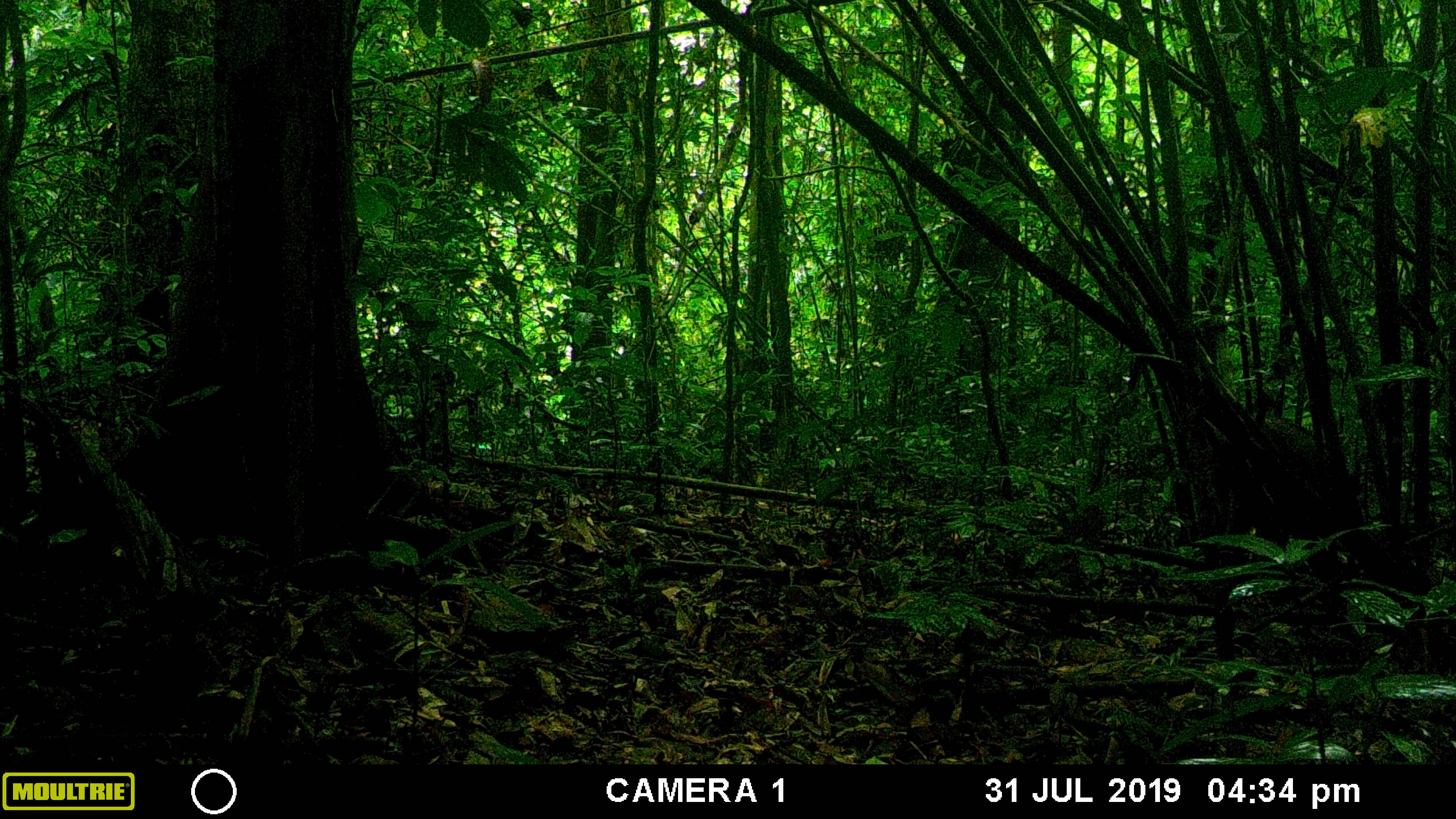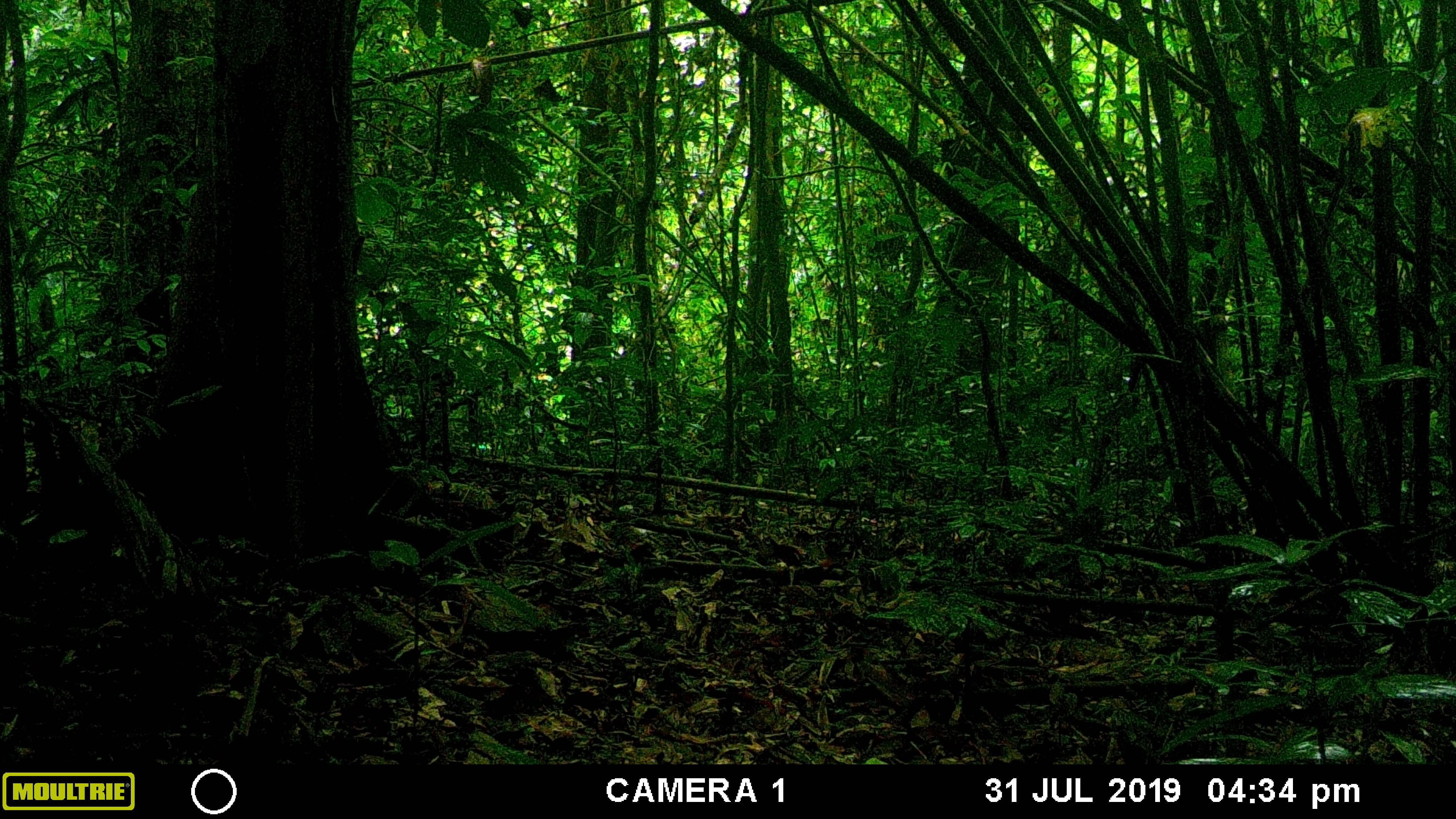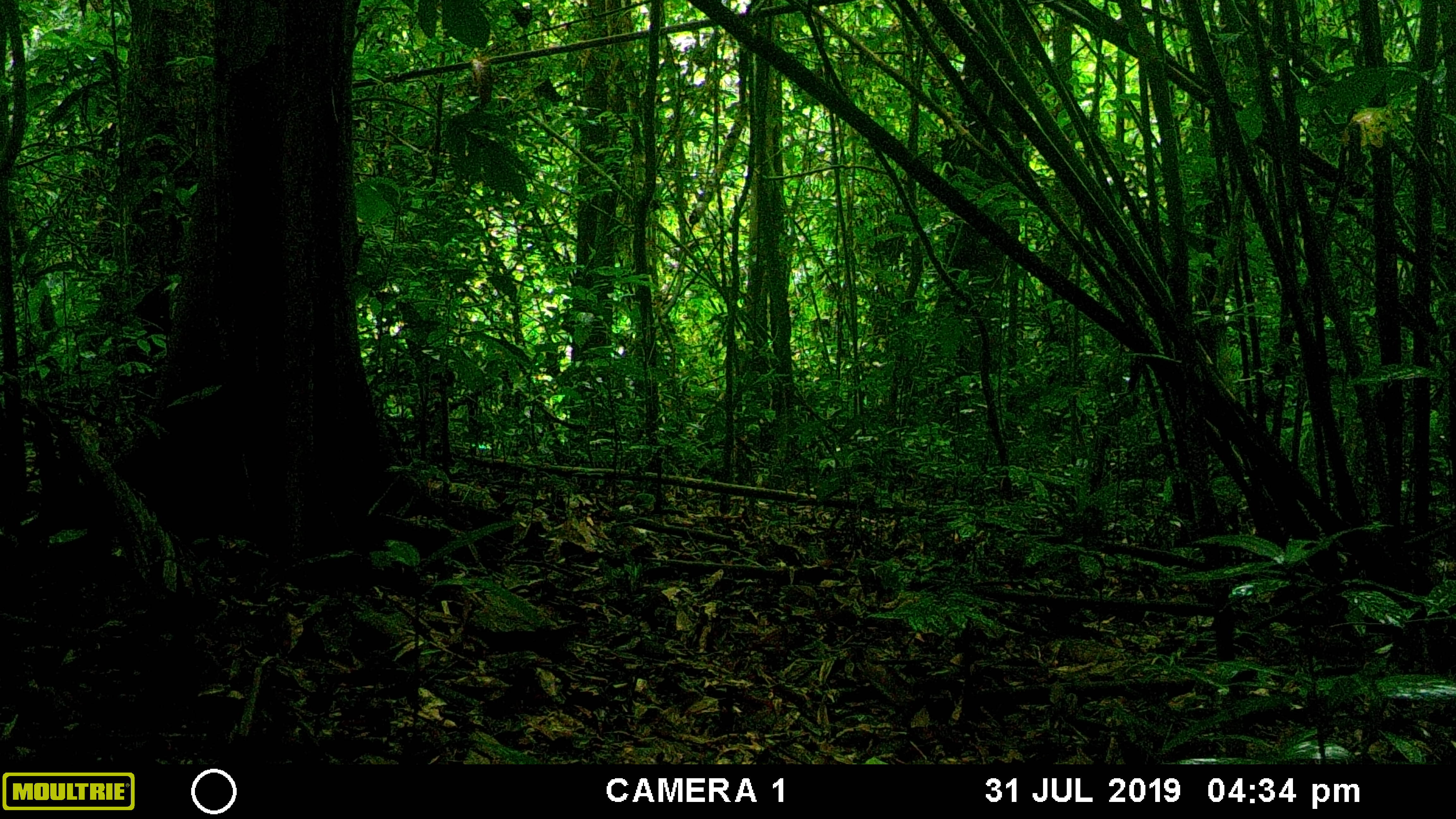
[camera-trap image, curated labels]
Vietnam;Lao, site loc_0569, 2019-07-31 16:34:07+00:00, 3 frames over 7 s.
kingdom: Animalia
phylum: Chordata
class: Mammalia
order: Artiodactyla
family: Suidae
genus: Sus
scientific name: Sus scrofa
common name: eurasian wild pig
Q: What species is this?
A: Eurasian wild pig (Sus scrofa).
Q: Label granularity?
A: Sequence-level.